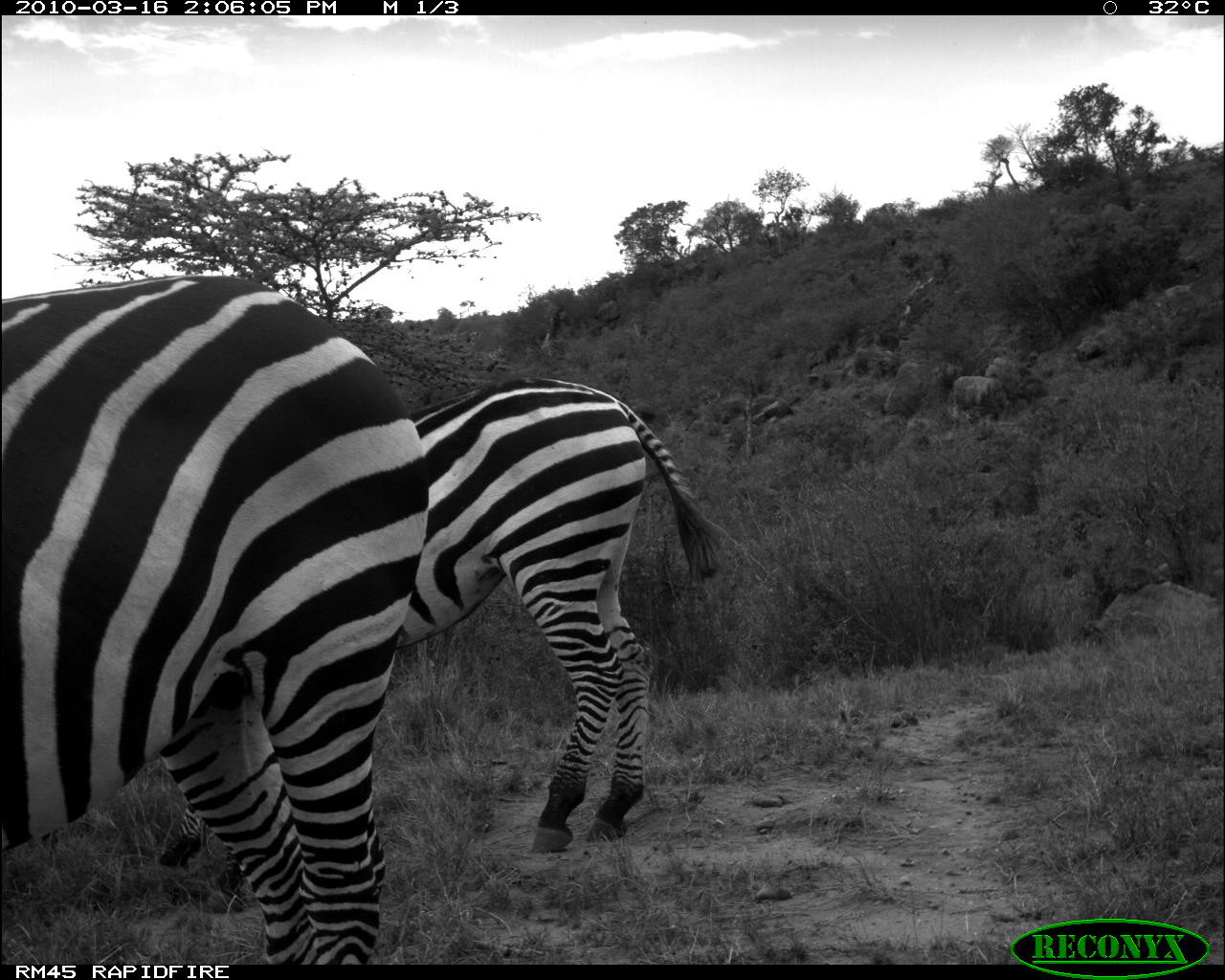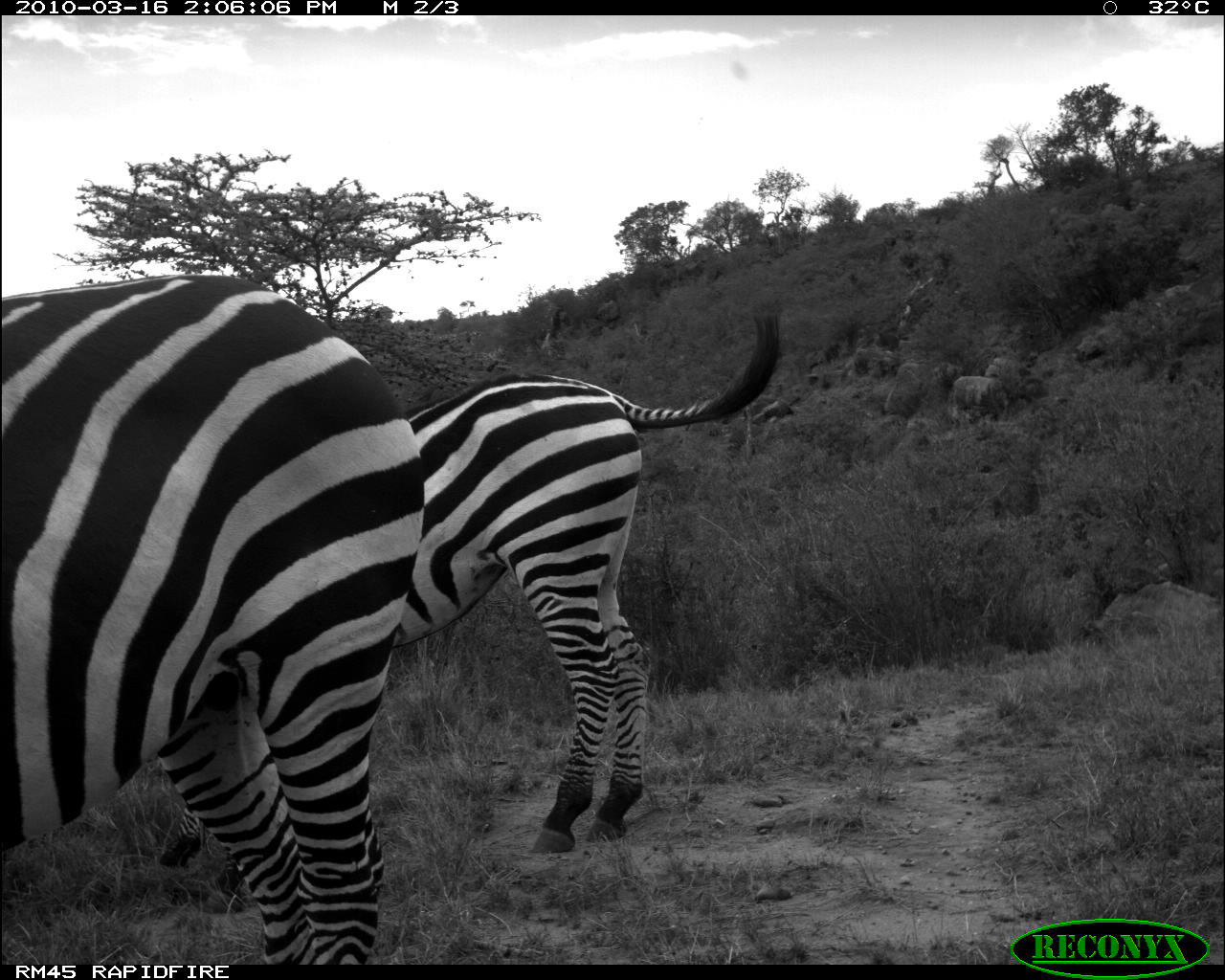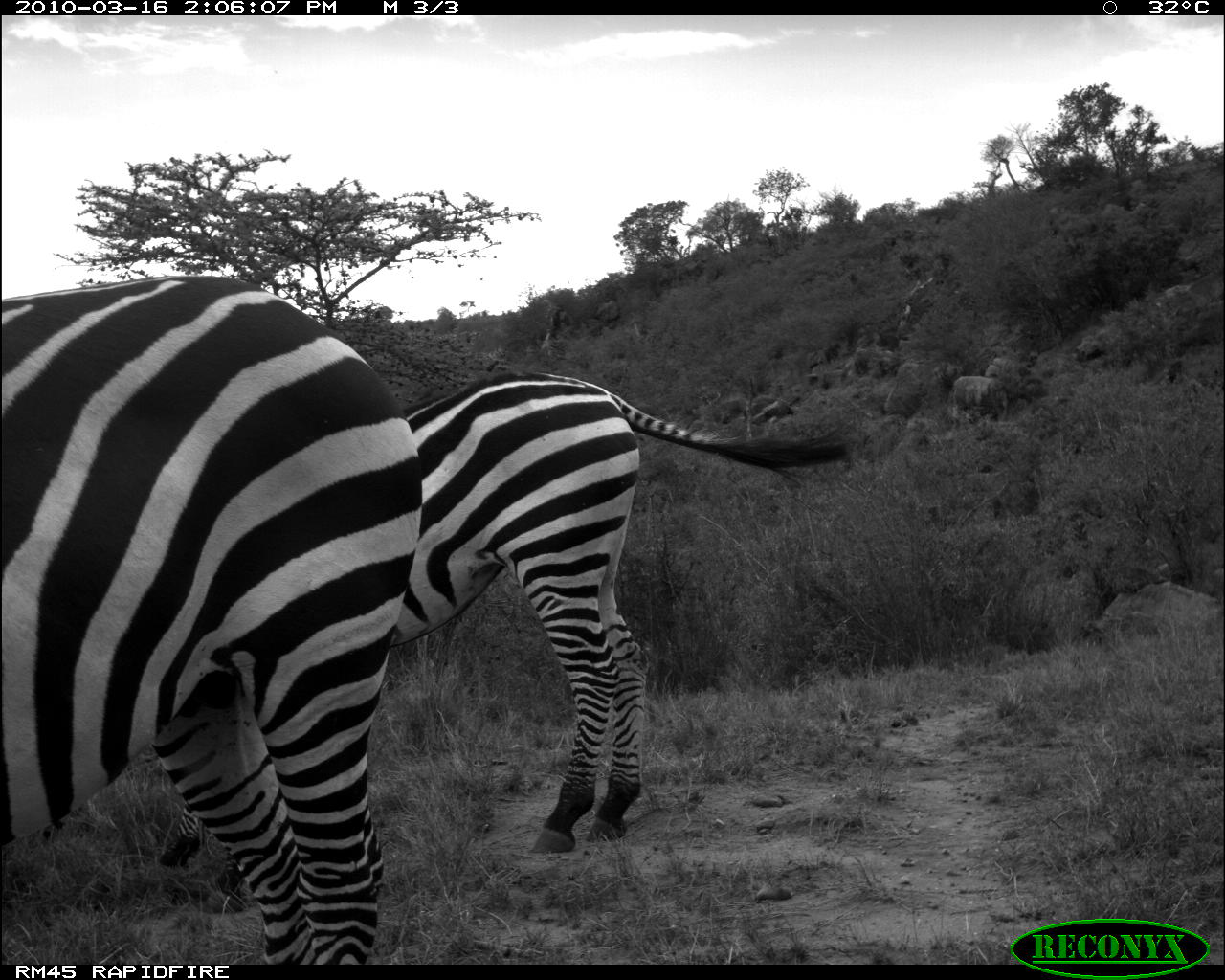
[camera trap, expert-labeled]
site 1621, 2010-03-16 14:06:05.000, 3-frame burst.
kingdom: Animalia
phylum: Chordata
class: Mammalia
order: Perissodactyla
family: Equidae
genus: Equus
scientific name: Equus quagga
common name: plains zebra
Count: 2.